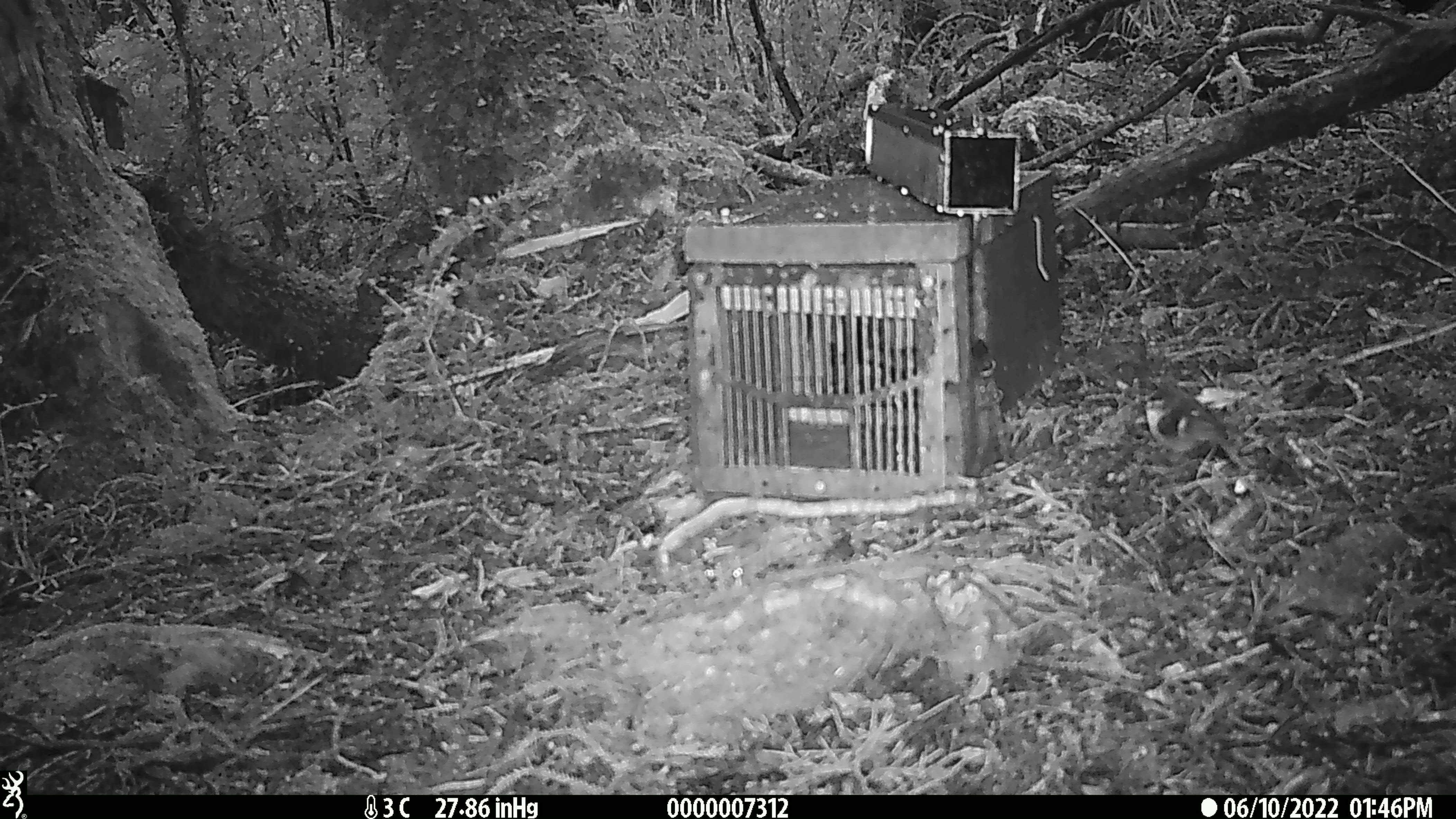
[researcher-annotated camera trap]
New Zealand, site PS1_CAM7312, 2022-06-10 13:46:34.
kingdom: Animalia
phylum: Chordata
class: Aves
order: Passeriformes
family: Acanthisittidae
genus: Acanthisitta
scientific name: Acanthisitta chloris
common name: rifleman